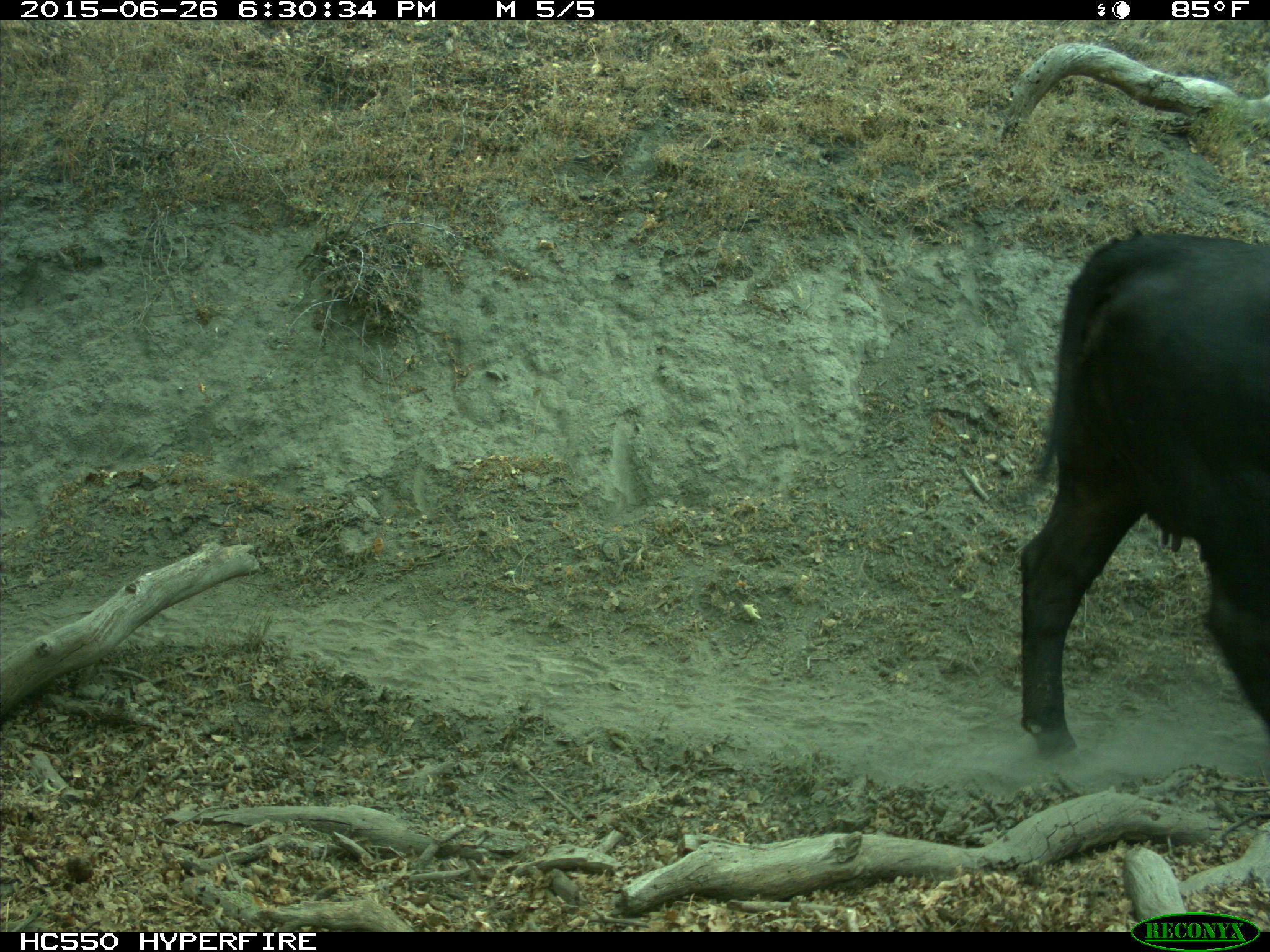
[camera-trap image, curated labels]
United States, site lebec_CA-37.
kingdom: Animalia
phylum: Chordata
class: Mammalia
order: Artiodactyla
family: Bovidae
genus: Bos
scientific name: Bos taurus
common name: domestic cow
Bos taurus (domestic cow).